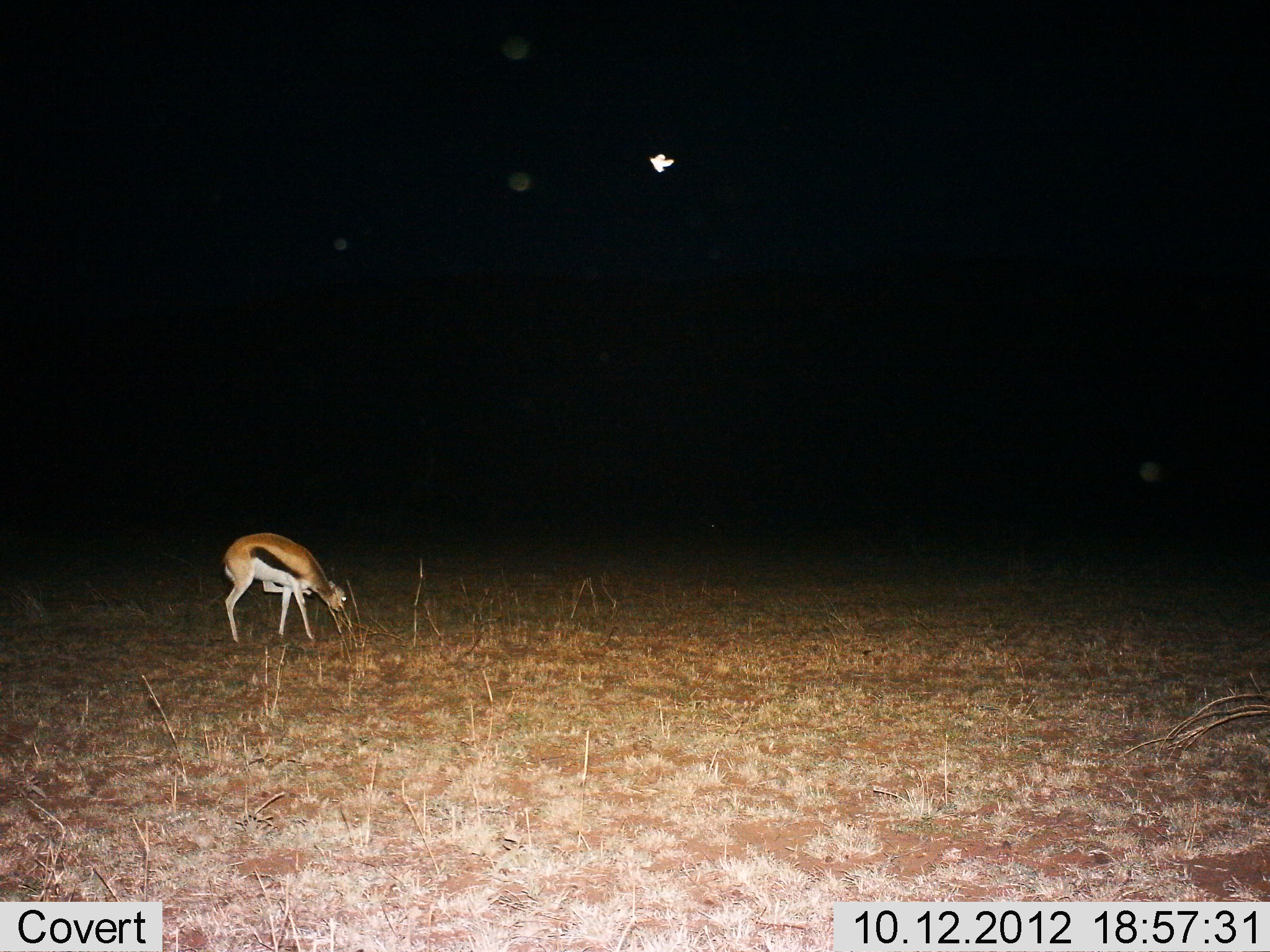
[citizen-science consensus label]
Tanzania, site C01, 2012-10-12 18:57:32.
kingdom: Animalia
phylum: Chordata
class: Mammalia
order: Artiodactyla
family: Bovidae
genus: Eudorcas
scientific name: Eudorcas thomsonii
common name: thomson's gazelle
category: gazellethomsons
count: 1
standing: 30%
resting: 0%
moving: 10%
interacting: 0%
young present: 0%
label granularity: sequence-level